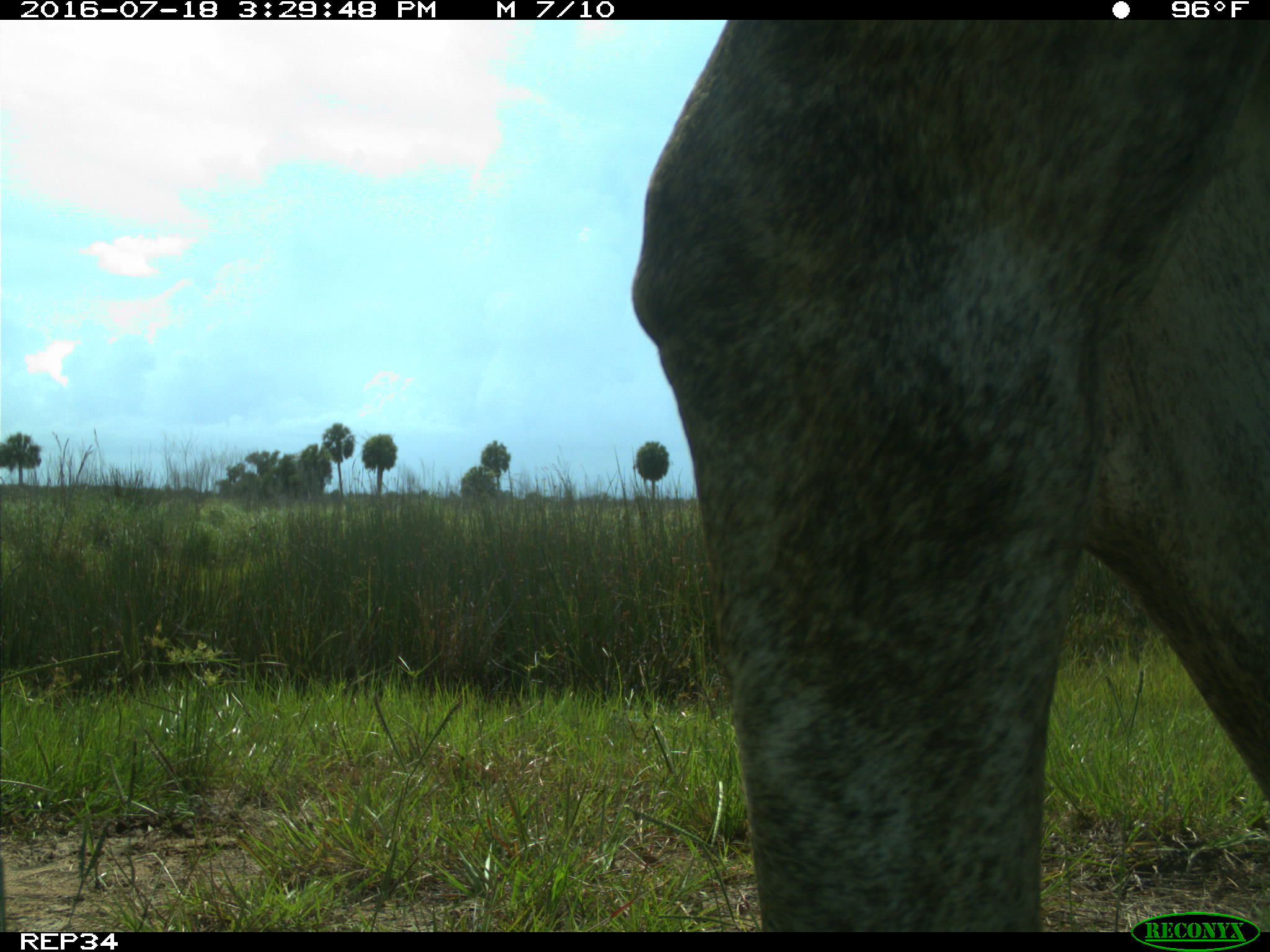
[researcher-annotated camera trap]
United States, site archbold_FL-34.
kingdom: Animalia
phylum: Chordata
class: Mammalia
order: Artiodactyla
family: Bovidae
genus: Bos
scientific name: Bos taurus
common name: domestic cow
Bos taurus (domestic cow).